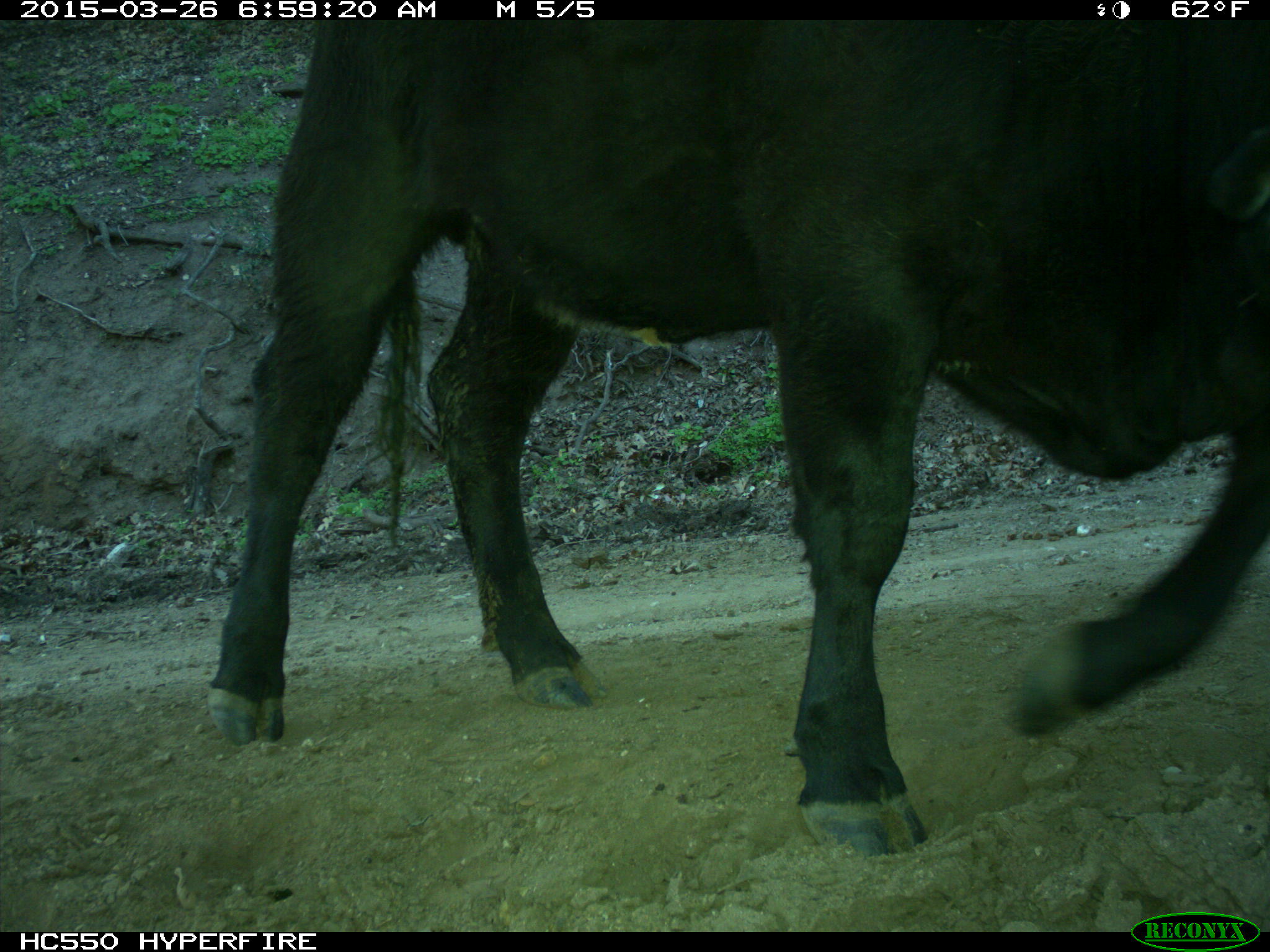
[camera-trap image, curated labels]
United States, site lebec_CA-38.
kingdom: Animalia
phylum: Chordata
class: Mammalia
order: Artiodactyla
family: Bovidae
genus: Bos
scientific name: Bos taurus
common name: domestic cow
Bos taurus (domestic cow).